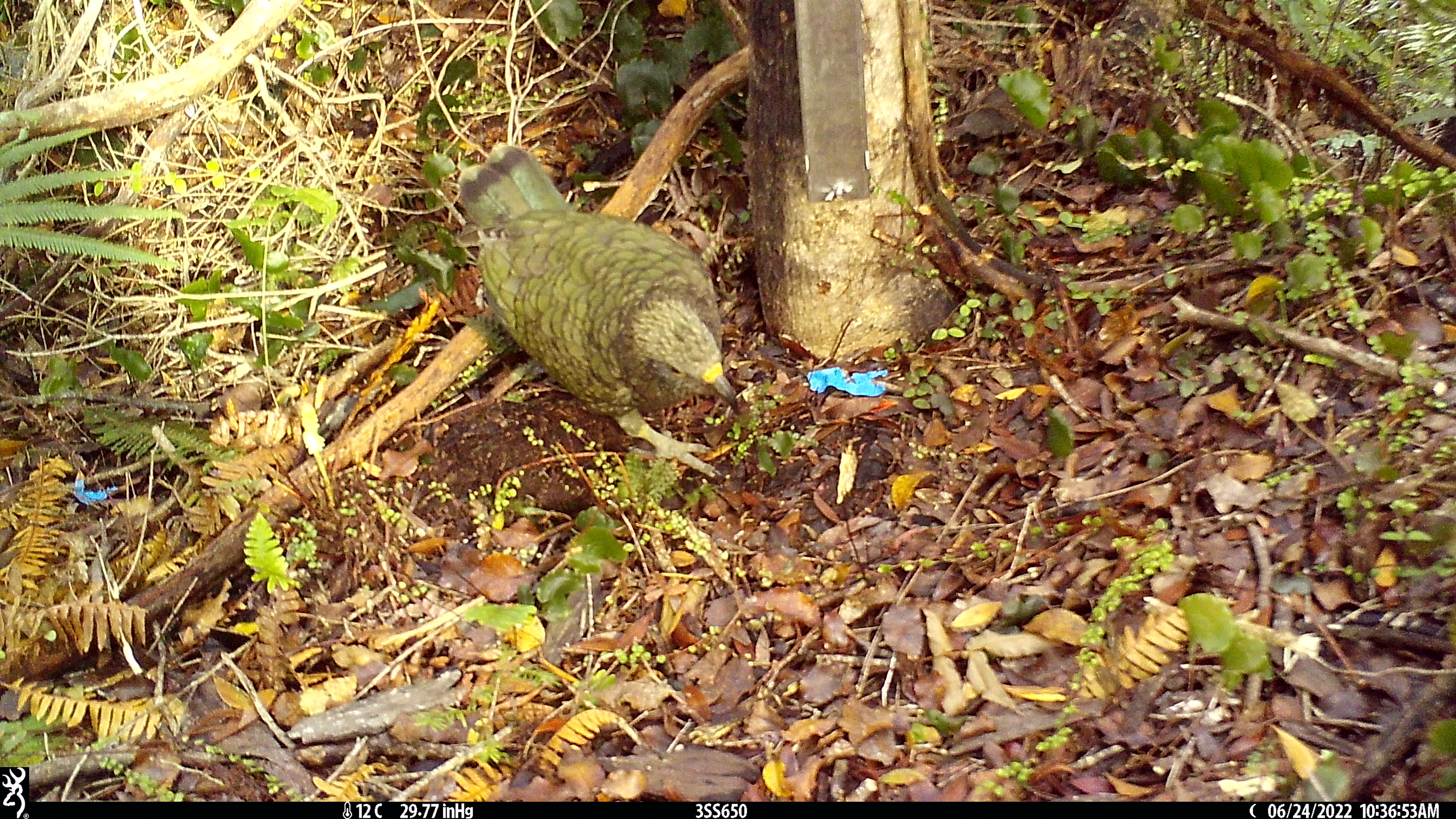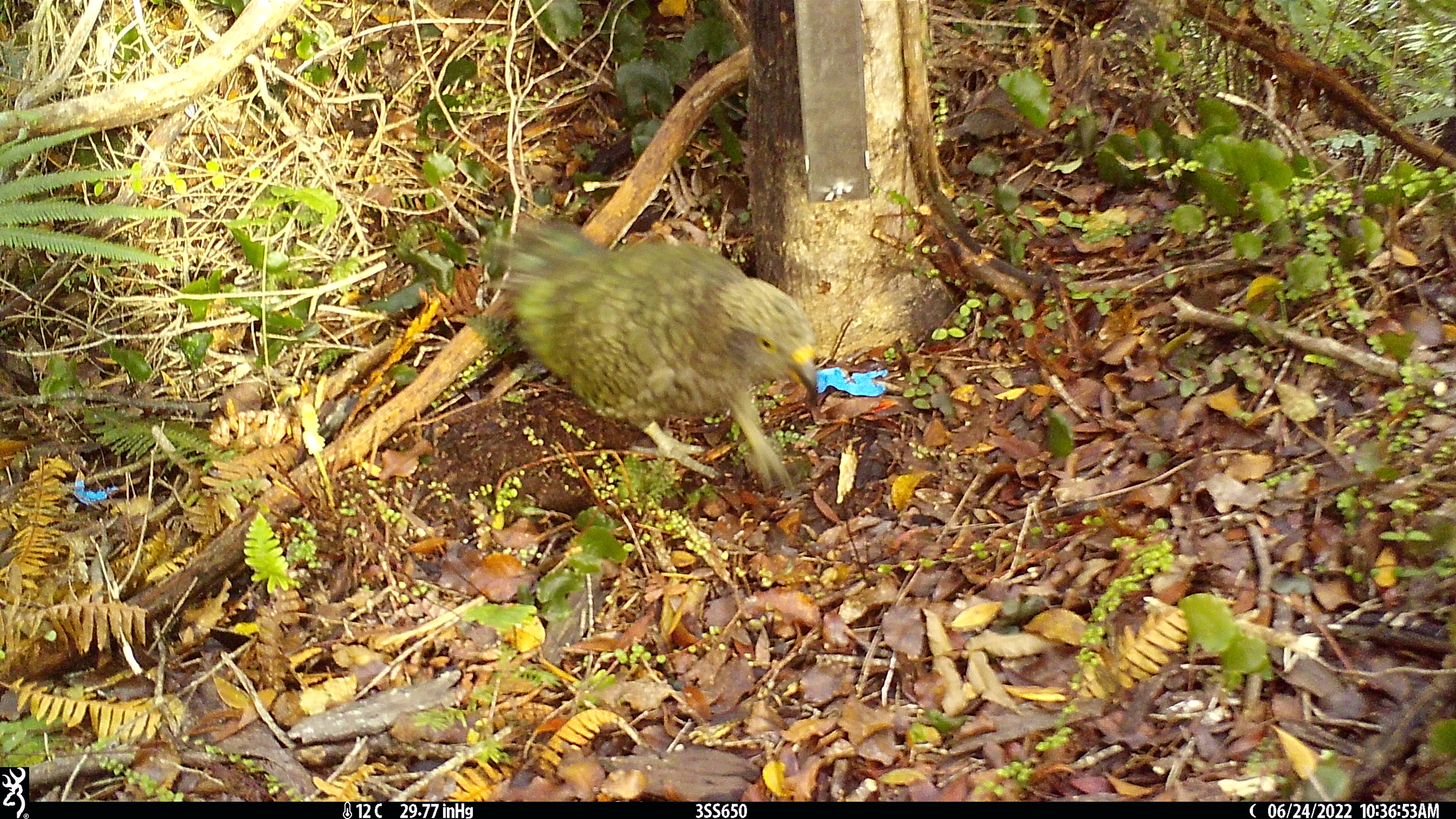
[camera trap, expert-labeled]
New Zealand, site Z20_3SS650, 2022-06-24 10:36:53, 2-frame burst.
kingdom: Animalia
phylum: Chordata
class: Aves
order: Psittaciformes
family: Strigopidae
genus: Nestor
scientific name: Nestor notabilis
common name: kea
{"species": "kea (Nestor notabilis)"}